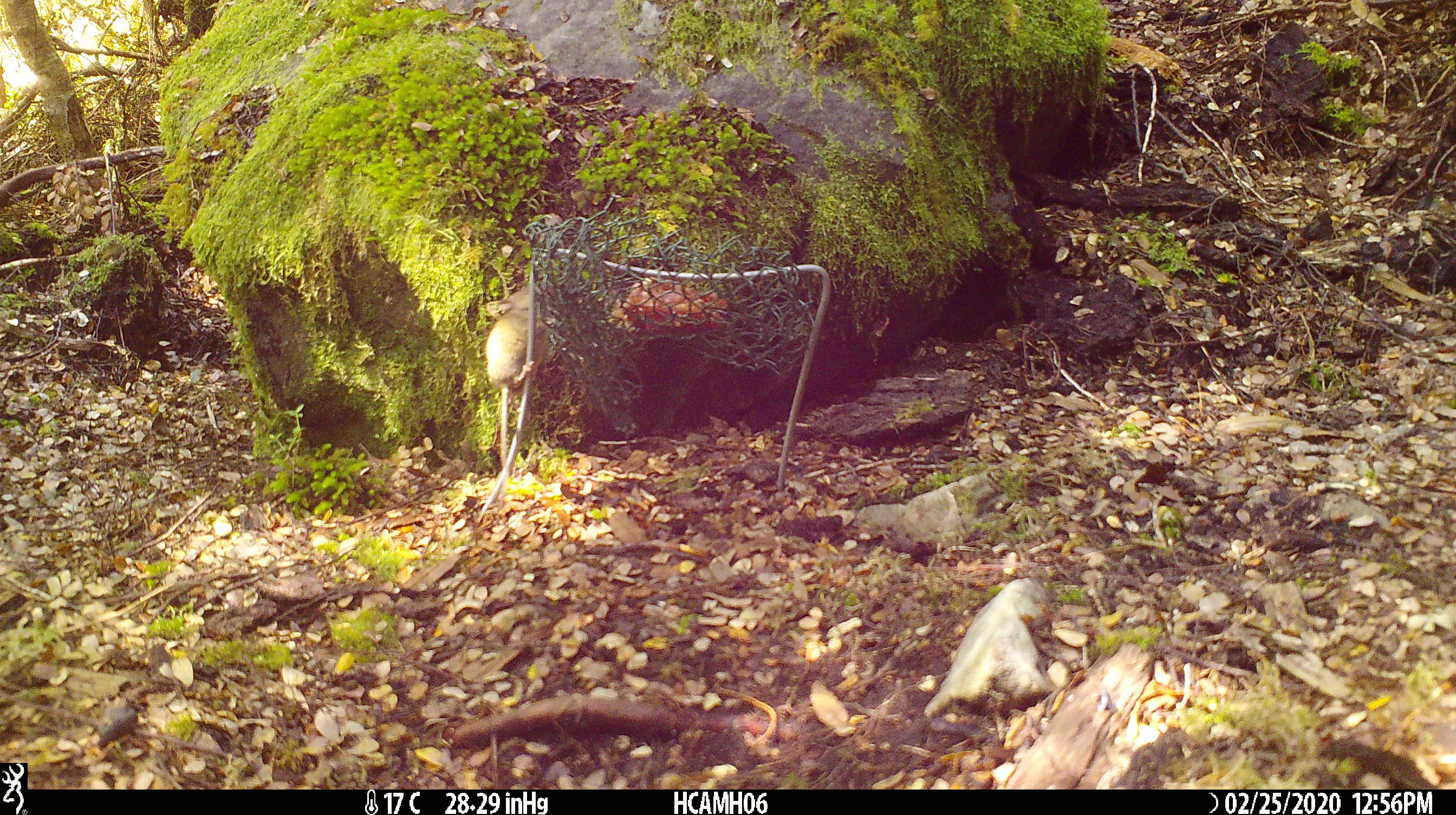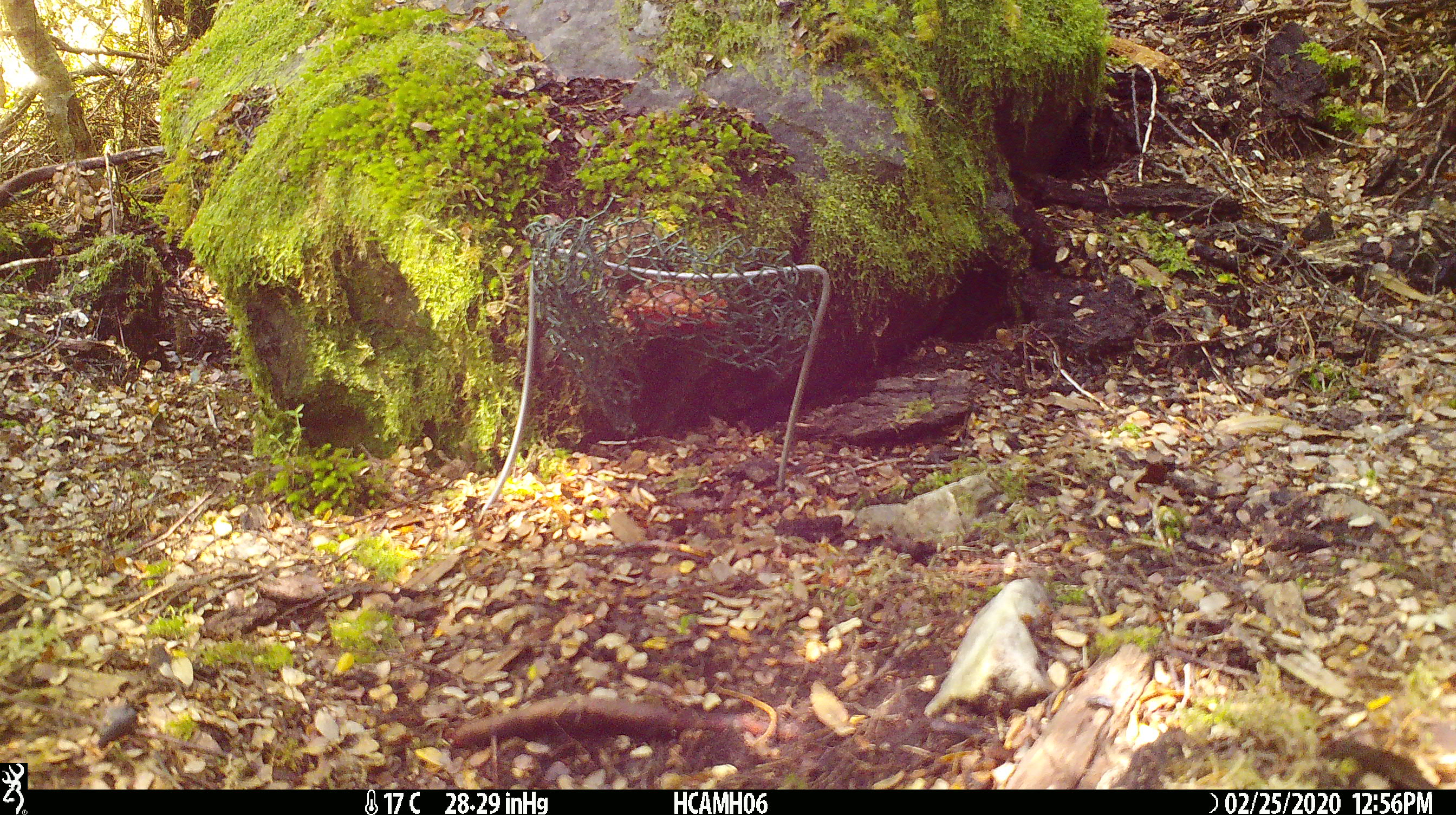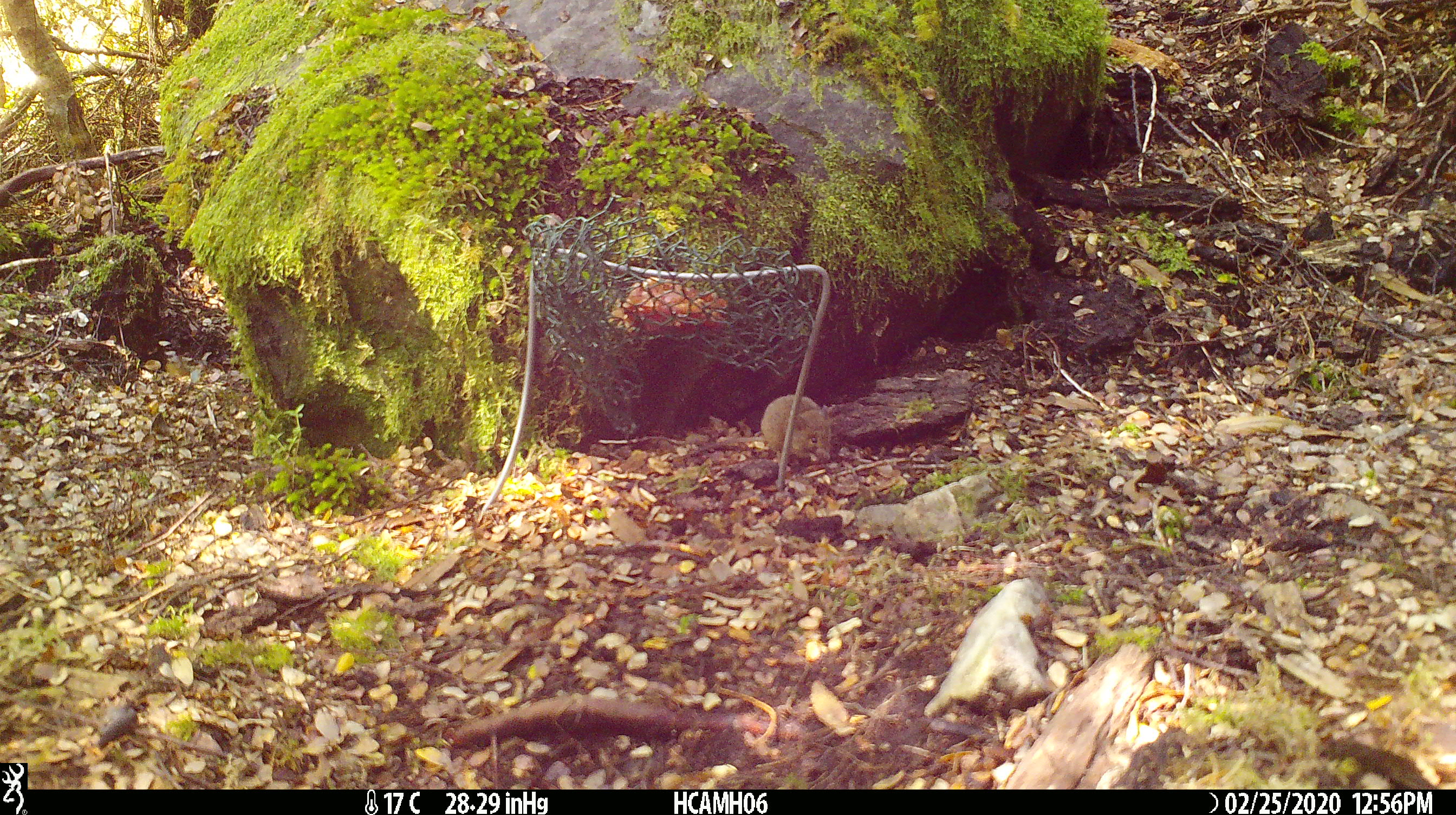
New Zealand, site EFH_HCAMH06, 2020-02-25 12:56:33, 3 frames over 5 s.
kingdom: Animalia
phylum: Chordata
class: Mammalia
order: Rodentia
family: Muridae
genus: Mus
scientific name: Mus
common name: mouse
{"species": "mouse (Mus)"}